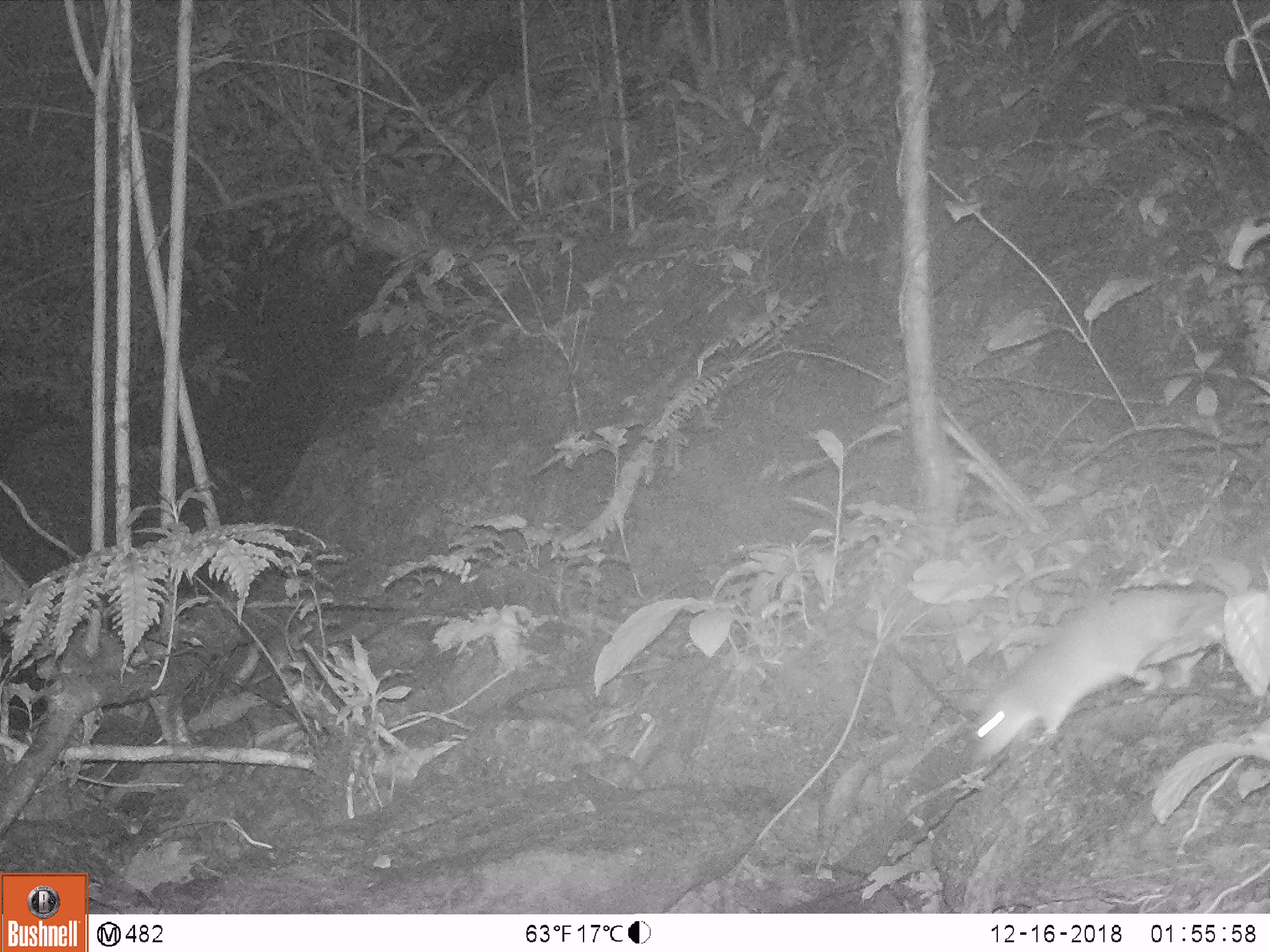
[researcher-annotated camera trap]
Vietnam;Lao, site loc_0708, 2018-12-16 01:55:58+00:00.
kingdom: Animalia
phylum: Chordata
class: Mammalia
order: Rodentia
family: Muridae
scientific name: Muridae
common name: old-world mice and rats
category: unidentified murid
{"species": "unidentified murid (old-world mice and rats) (Muridae)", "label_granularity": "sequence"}